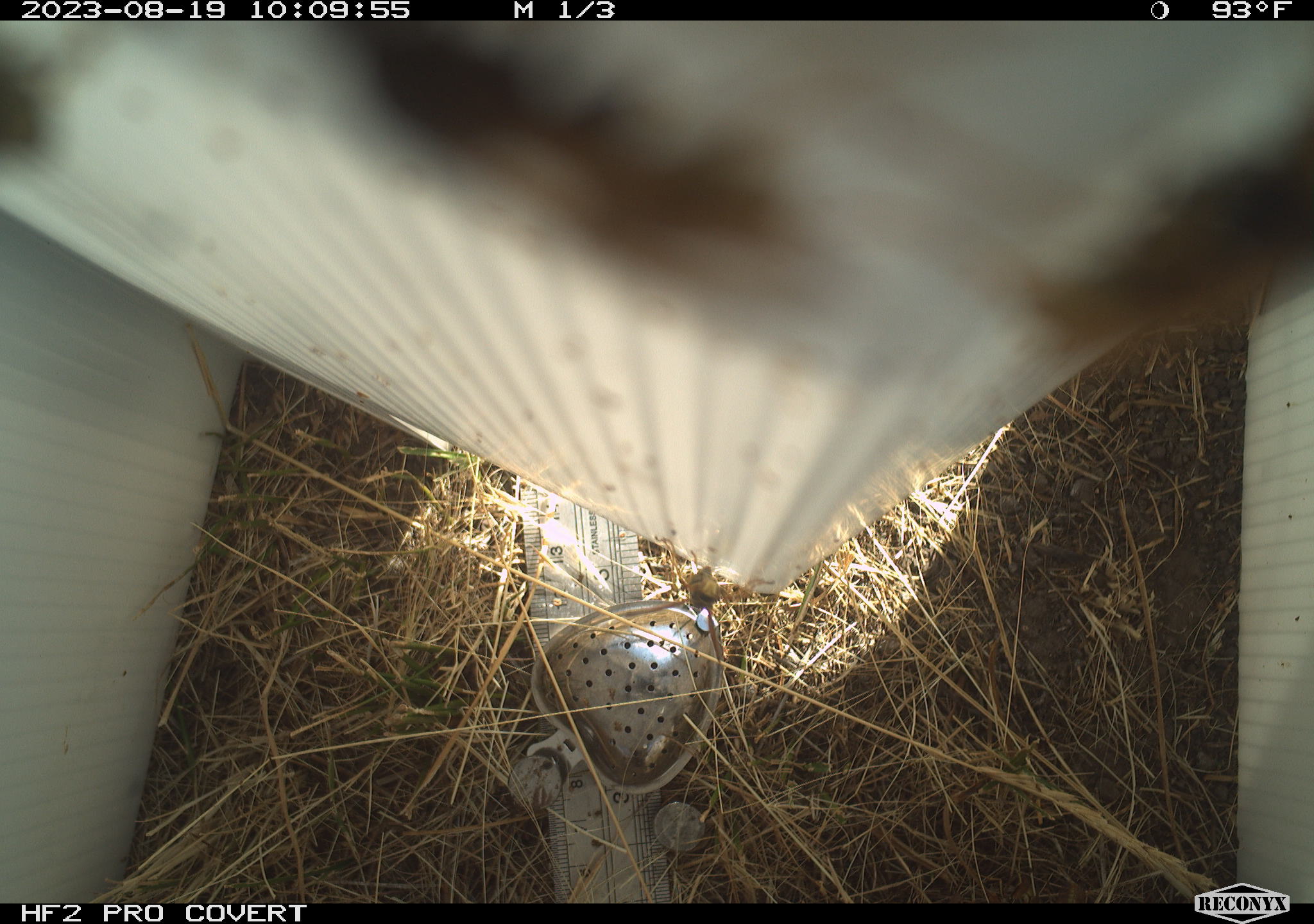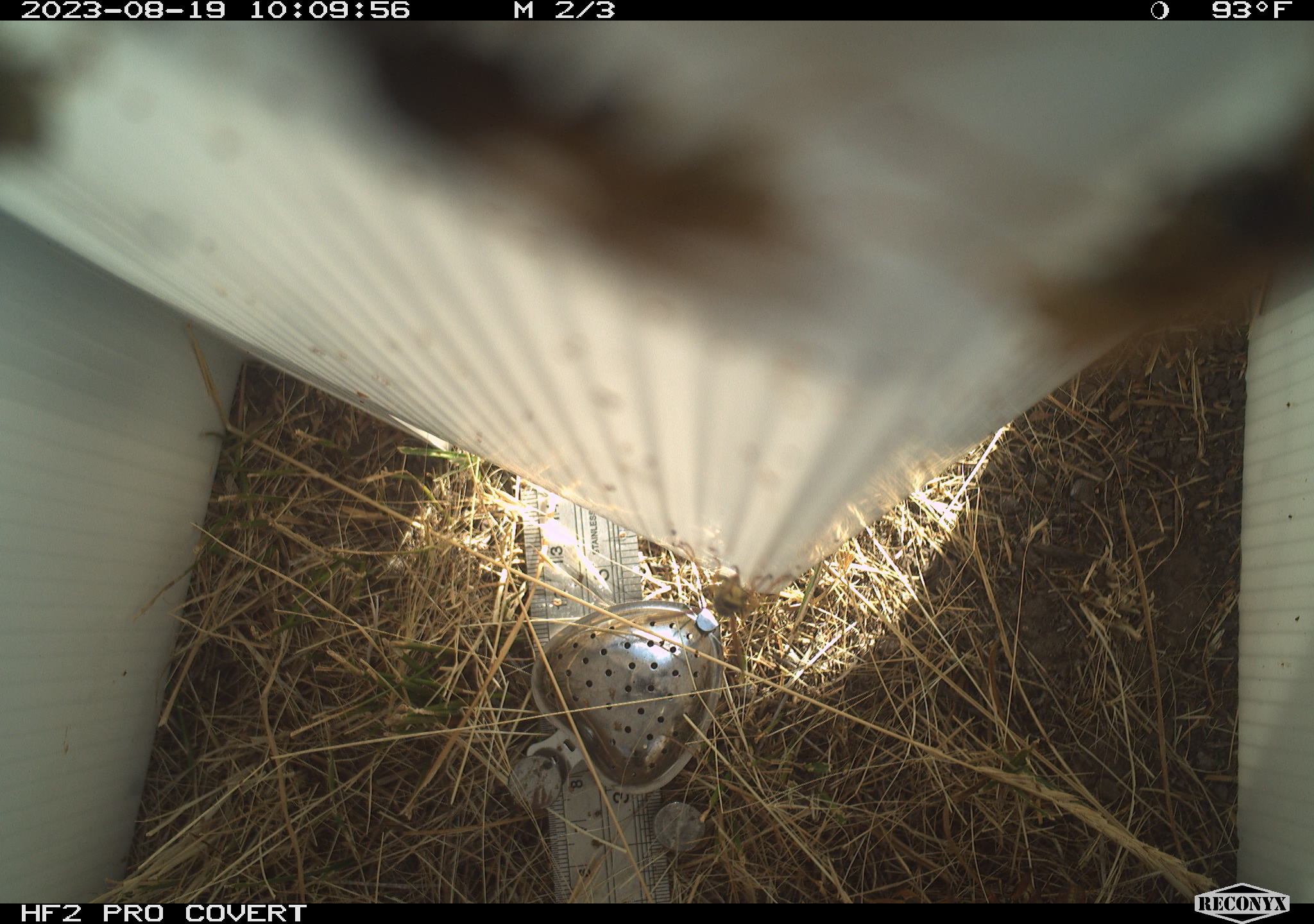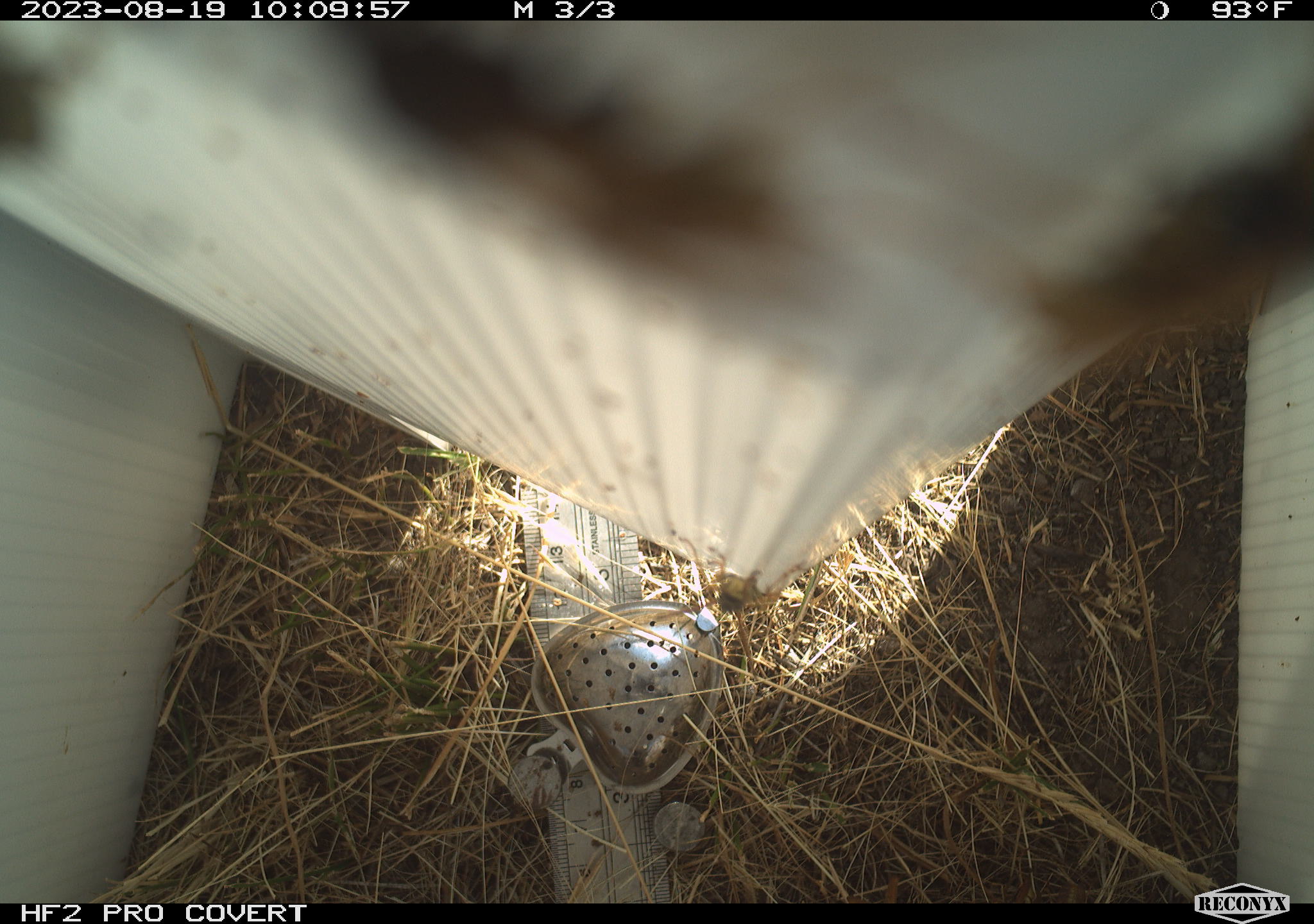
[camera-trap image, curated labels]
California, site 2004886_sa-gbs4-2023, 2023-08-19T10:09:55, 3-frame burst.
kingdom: Animalia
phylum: Arthropoda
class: Insecta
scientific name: Insecta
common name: insect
Insect (Insecta).